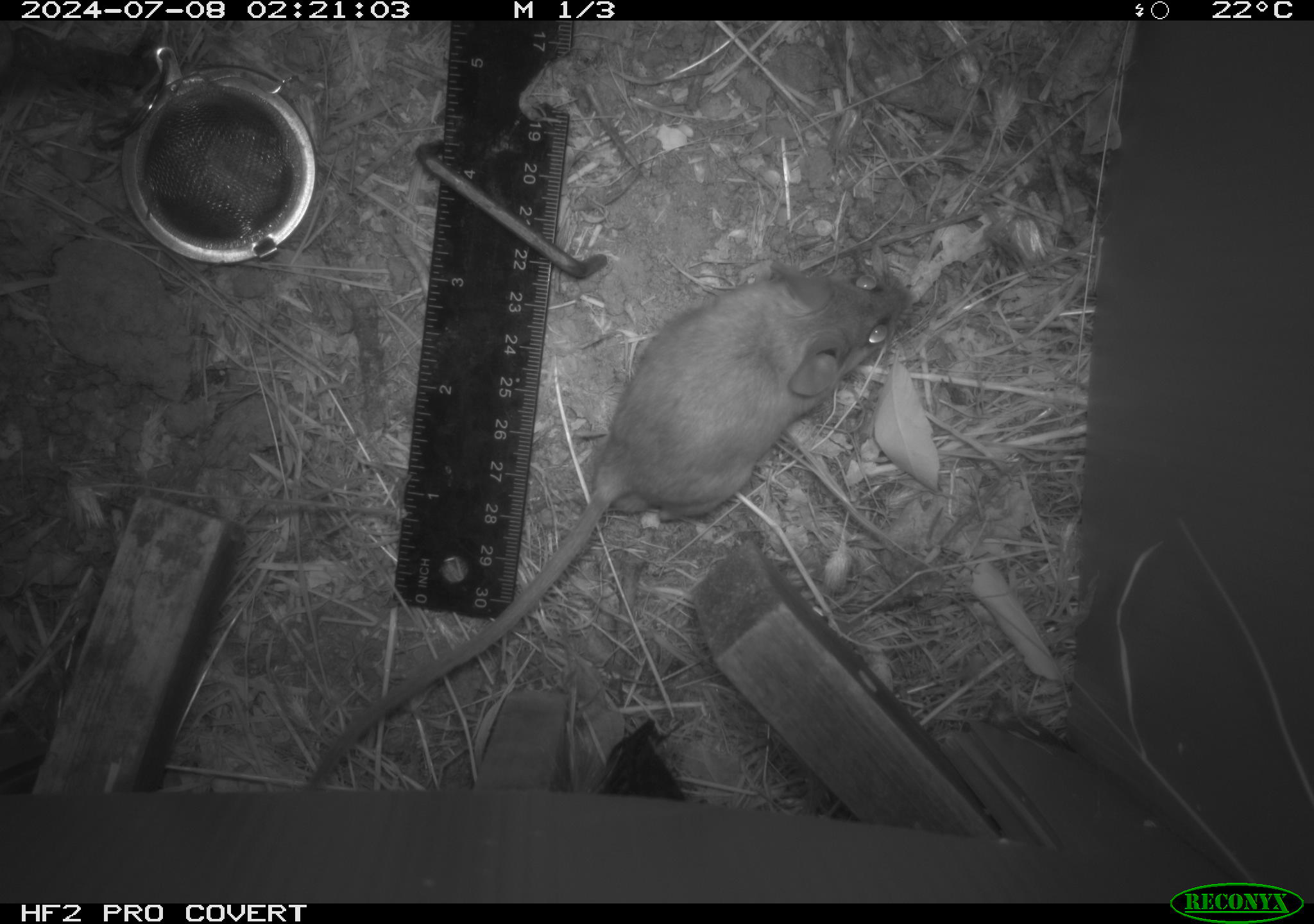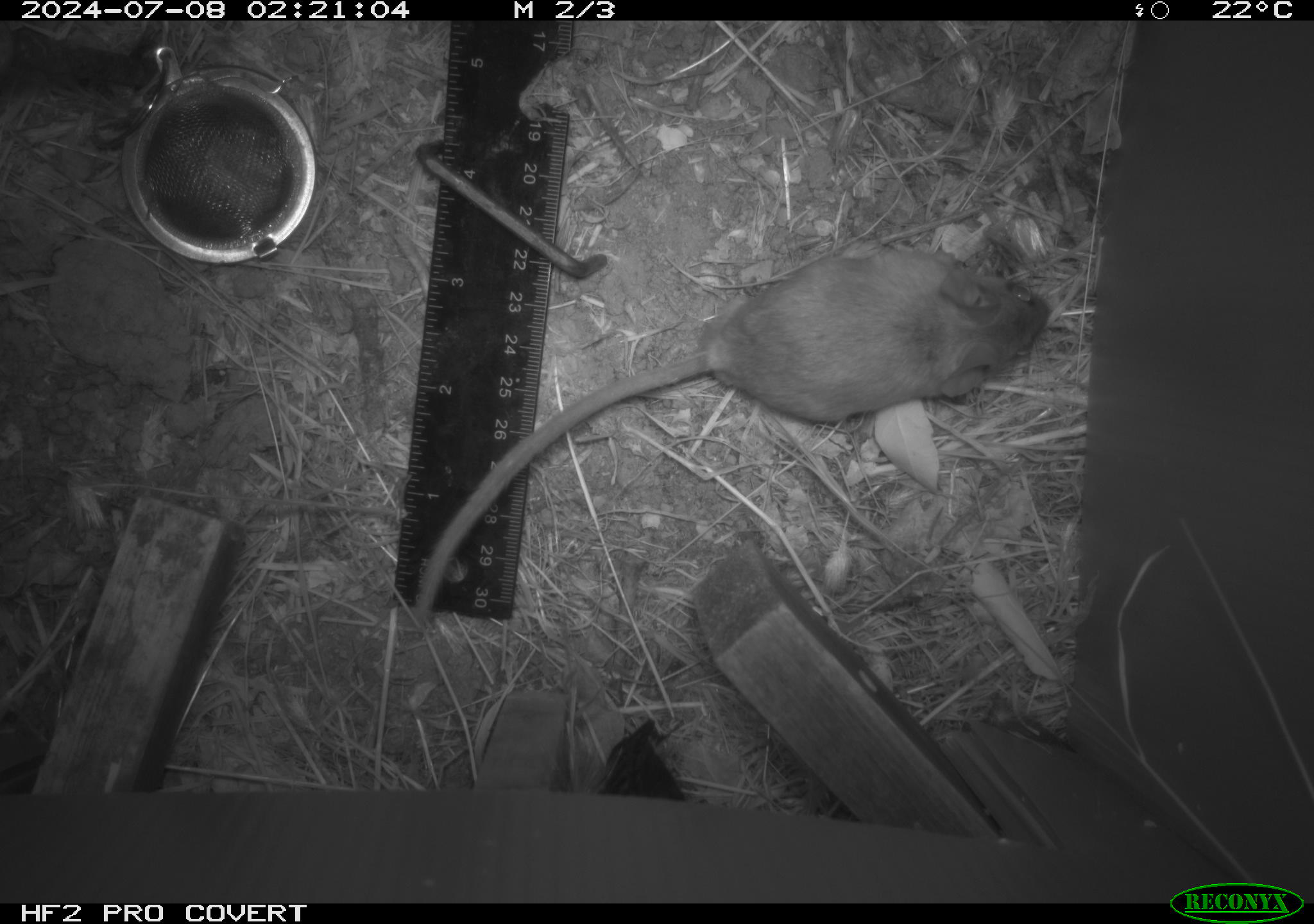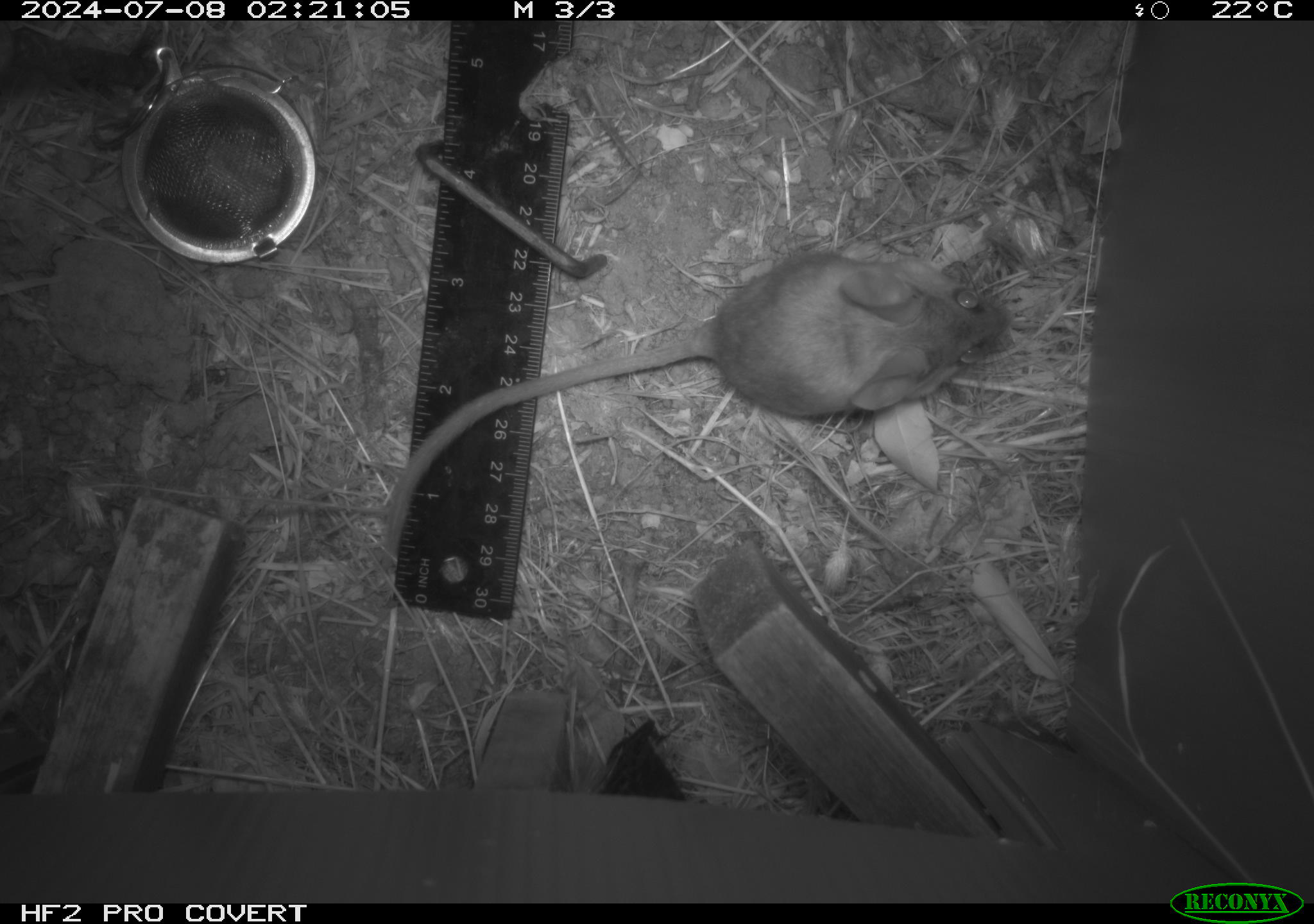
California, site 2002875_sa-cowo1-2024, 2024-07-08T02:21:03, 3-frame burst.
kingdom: Animalia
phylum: Chordata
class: Mammalia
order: Rodentia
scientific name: Rodentia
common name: rodent